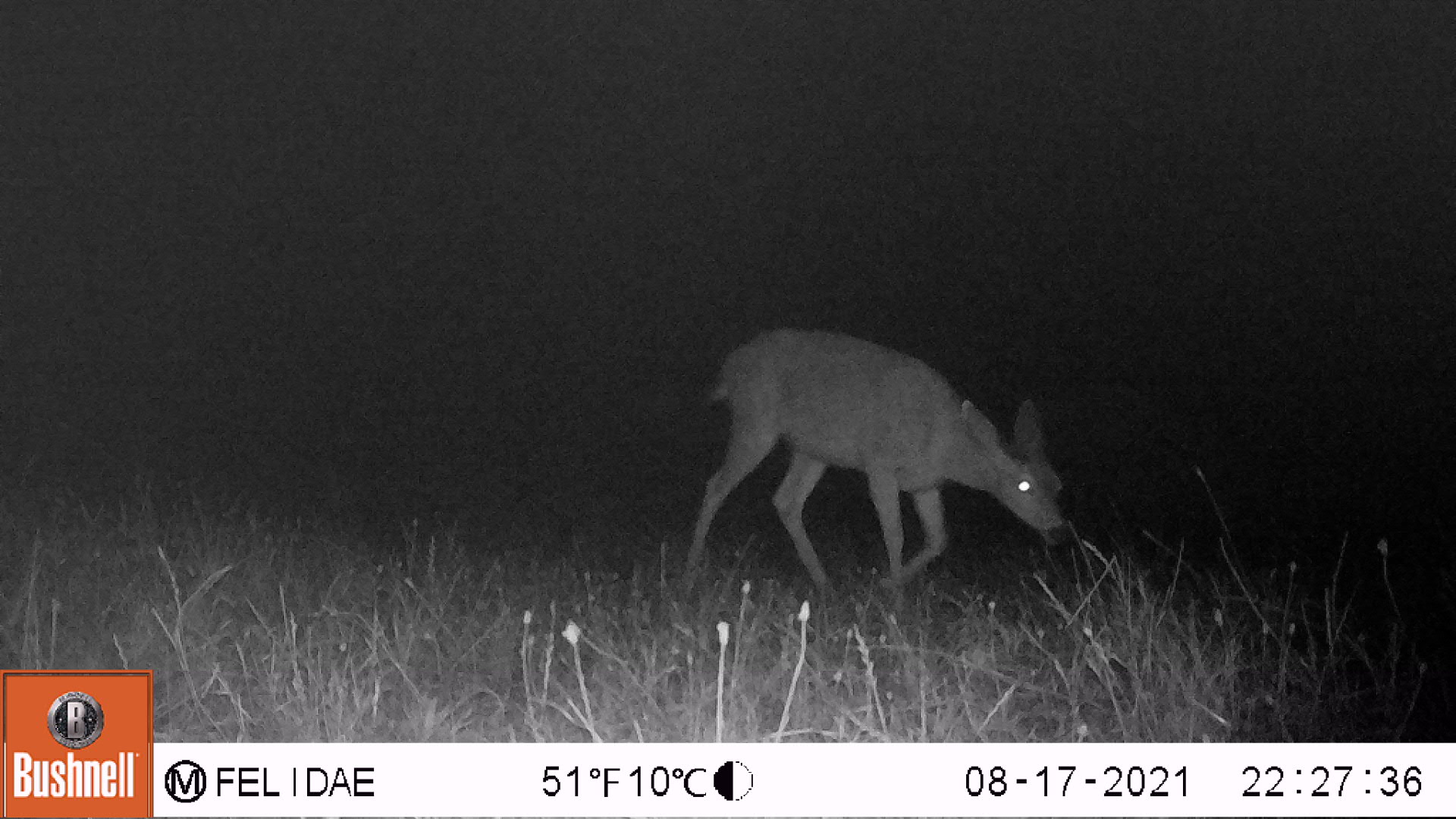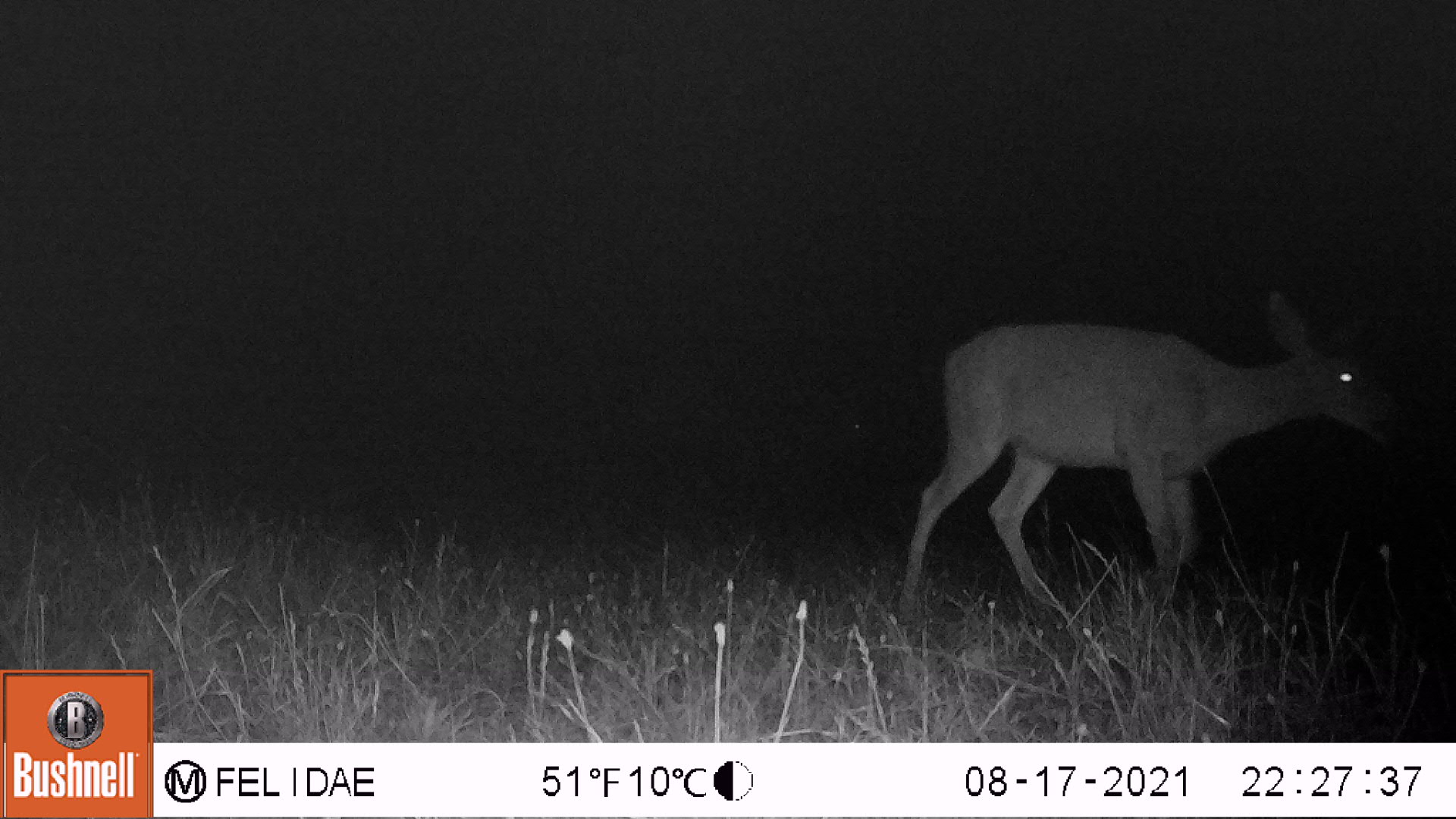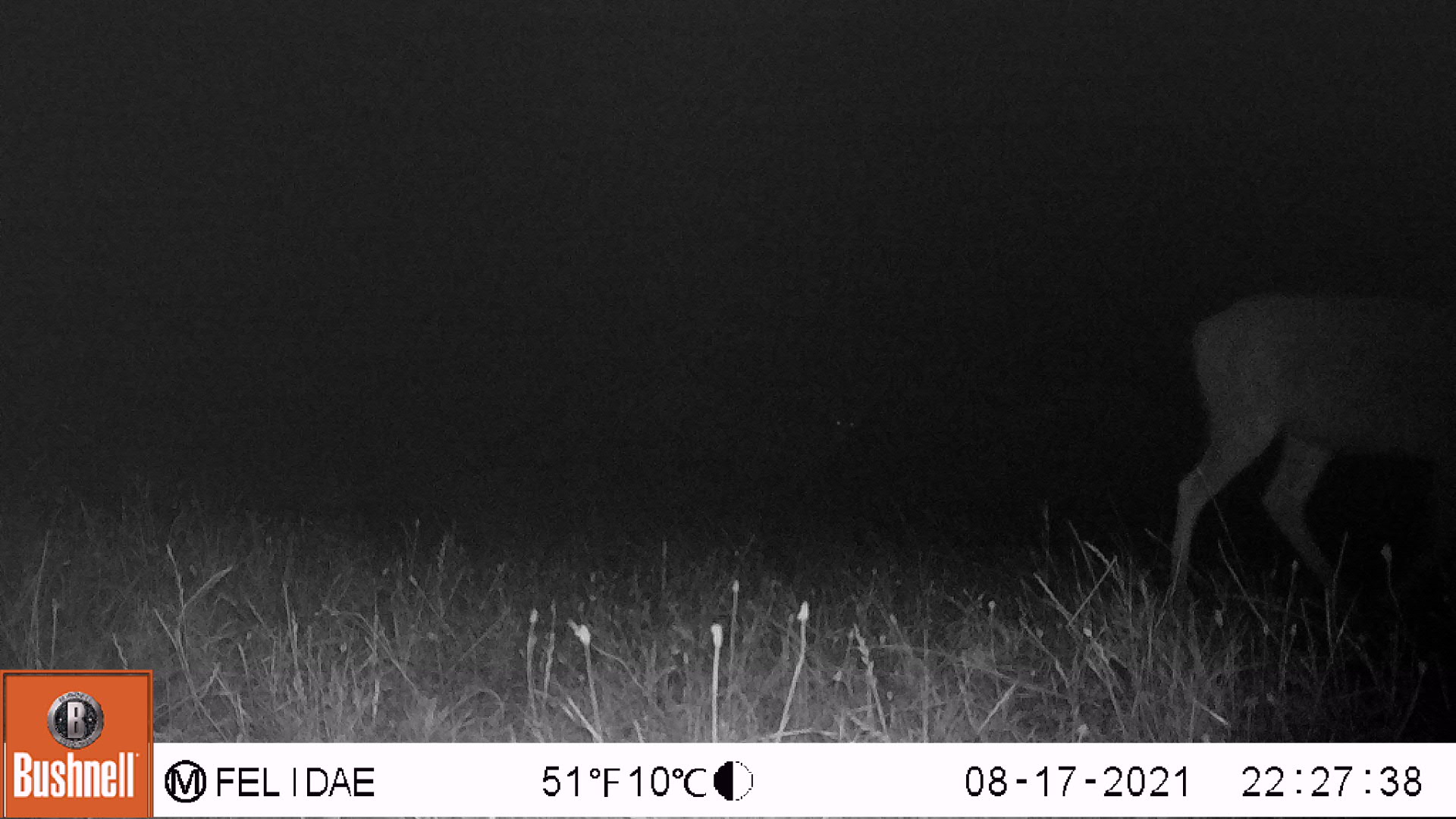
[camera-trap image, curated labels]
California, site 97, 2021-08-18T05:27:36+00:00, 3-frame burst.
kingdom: Animalia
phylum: Chordata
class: Mammalia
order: Artiodactyla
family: Cervidae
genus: Odocoileus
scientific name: Odocoileus hemionus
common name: mule deer